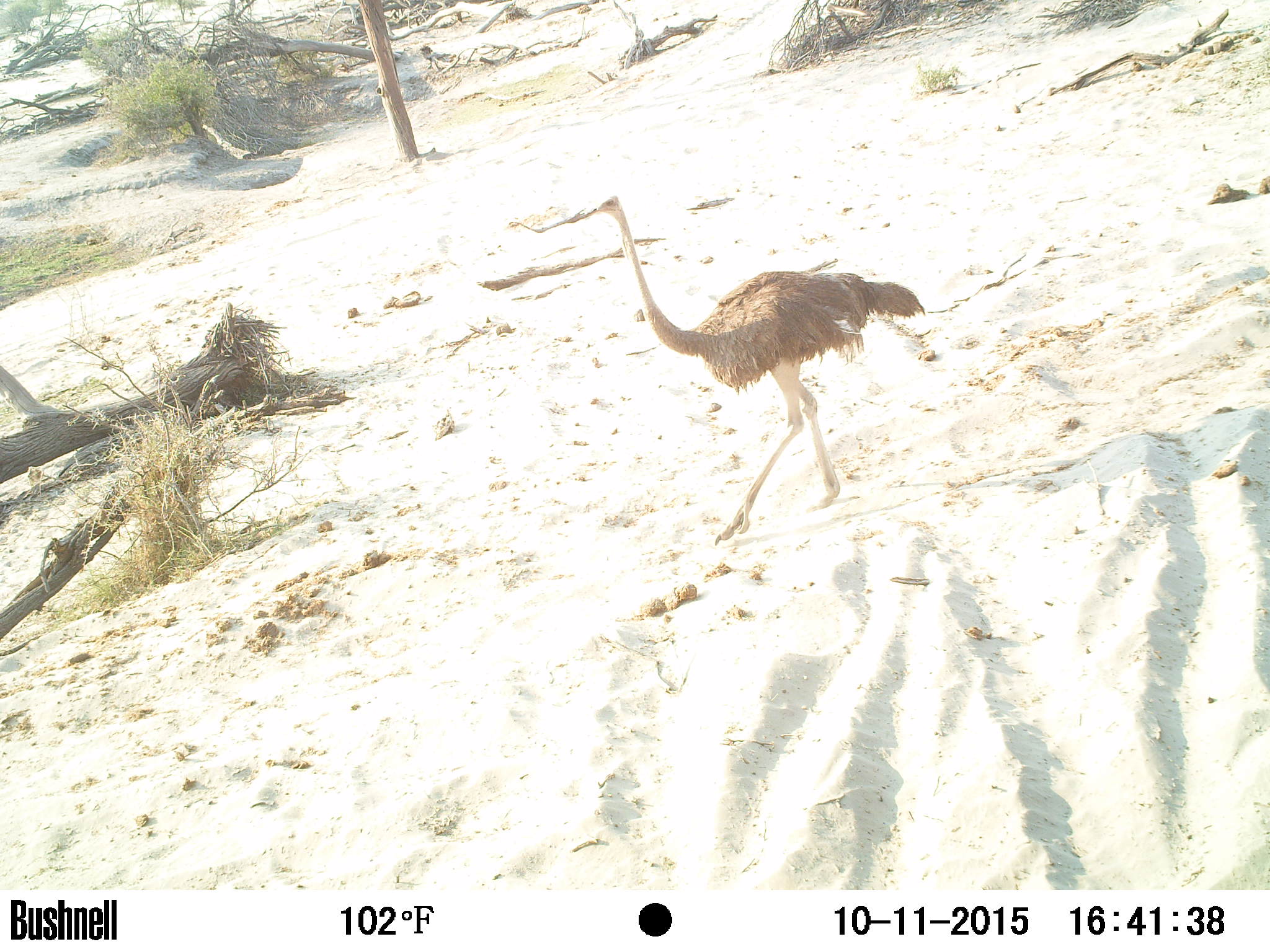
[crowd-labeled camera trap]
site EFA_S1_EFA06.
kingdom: Animalia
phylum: Chordata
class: Aves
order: Struthioniformes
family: Struthionidae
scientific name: Struthionidae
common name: ostrich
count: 1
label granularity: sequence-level